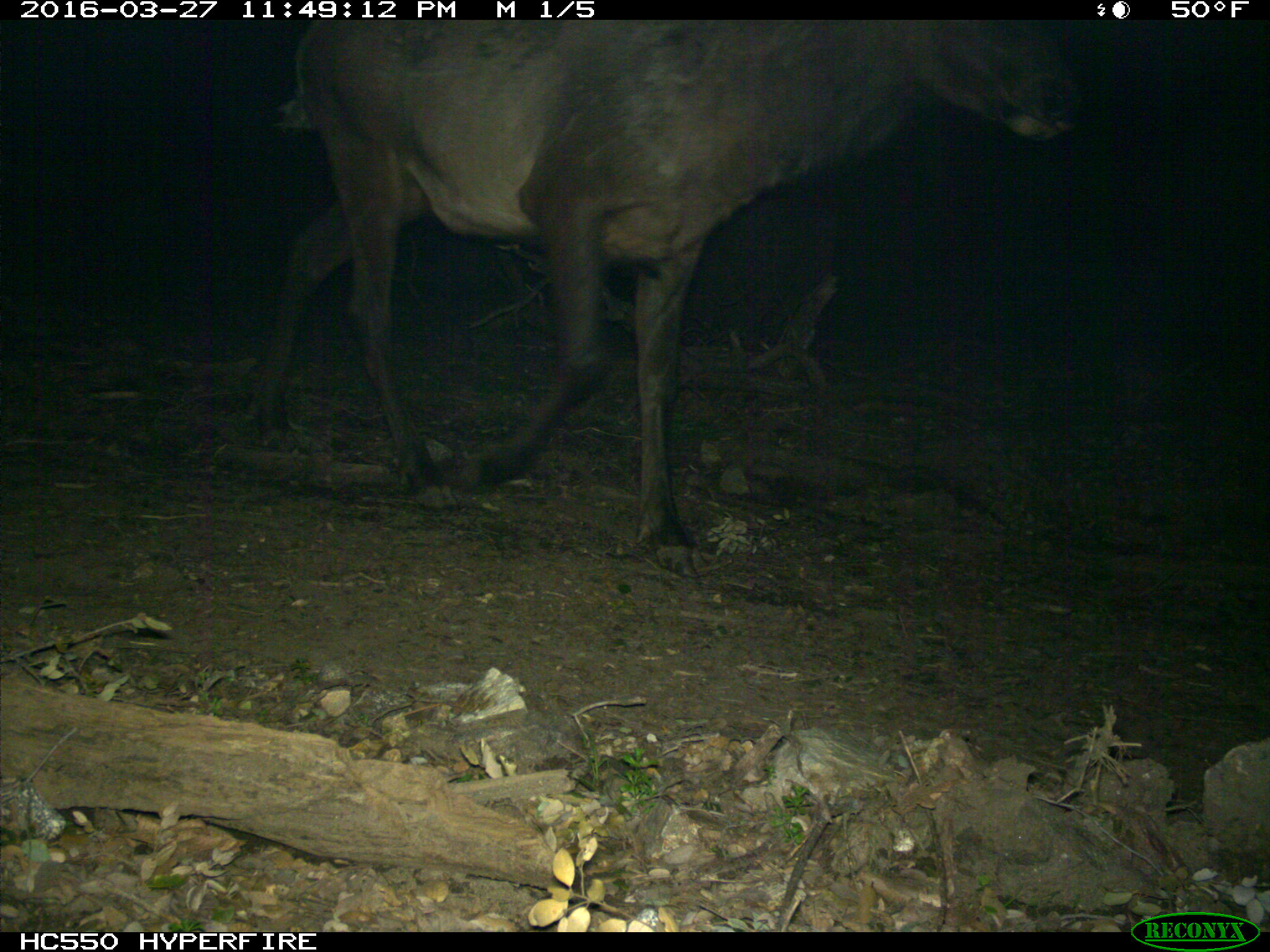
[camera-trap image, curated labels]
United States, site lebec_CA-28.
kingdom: Animalia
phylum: Chordata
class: Mammalia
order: Artiodactyla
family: Cervidae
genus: Cervus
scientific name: Cervus canadensis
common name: elk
Cervus canadensis (elk).